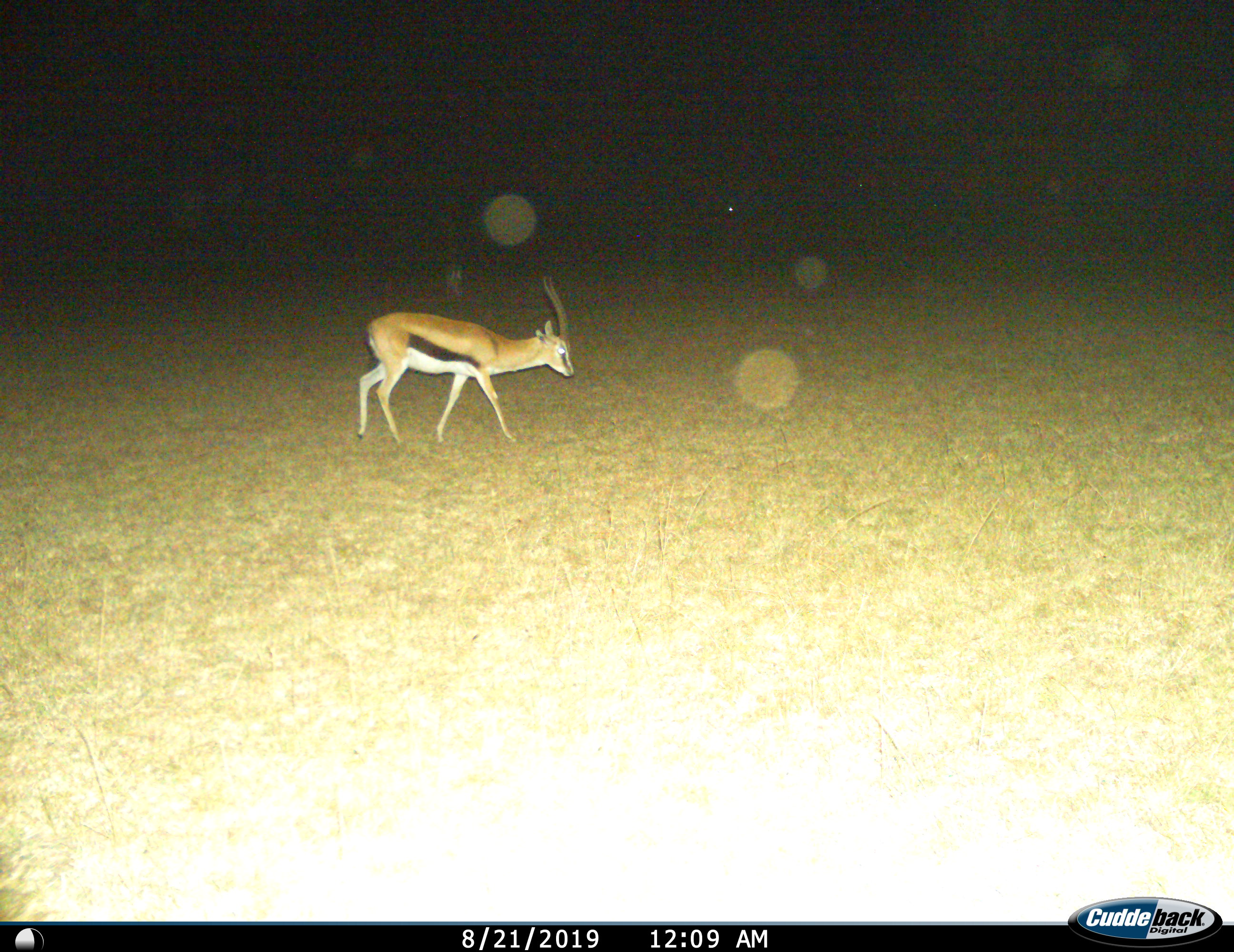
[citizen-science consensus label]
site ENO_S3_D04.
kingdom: Animalia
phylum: Chordata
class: Mammalia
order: Artiodactyla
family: Bovidae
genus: Eudorcas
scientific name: Eudorcas thomsonii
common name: thomson's gazelle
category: gazellethomsons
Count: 1.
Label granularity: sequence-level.